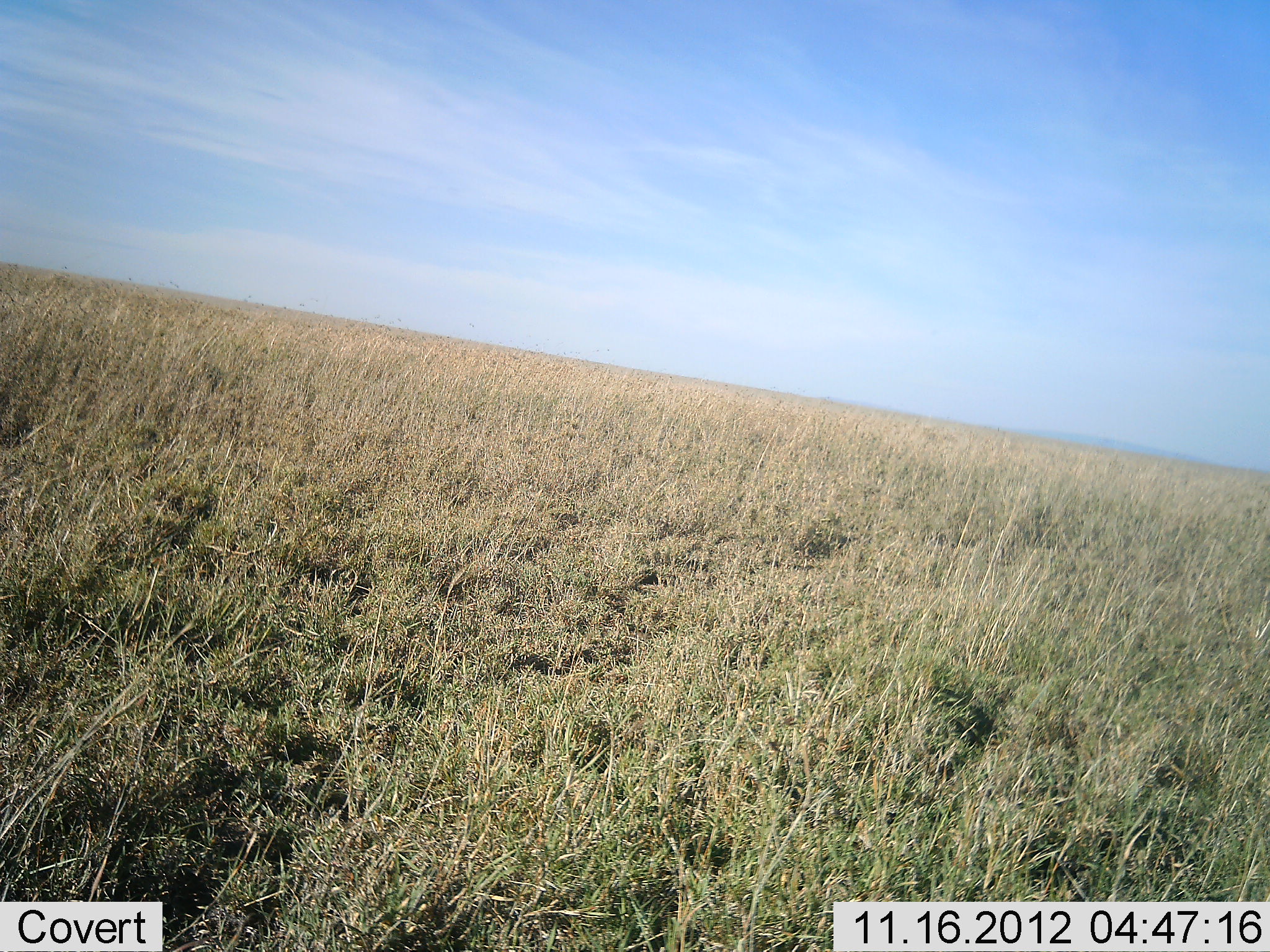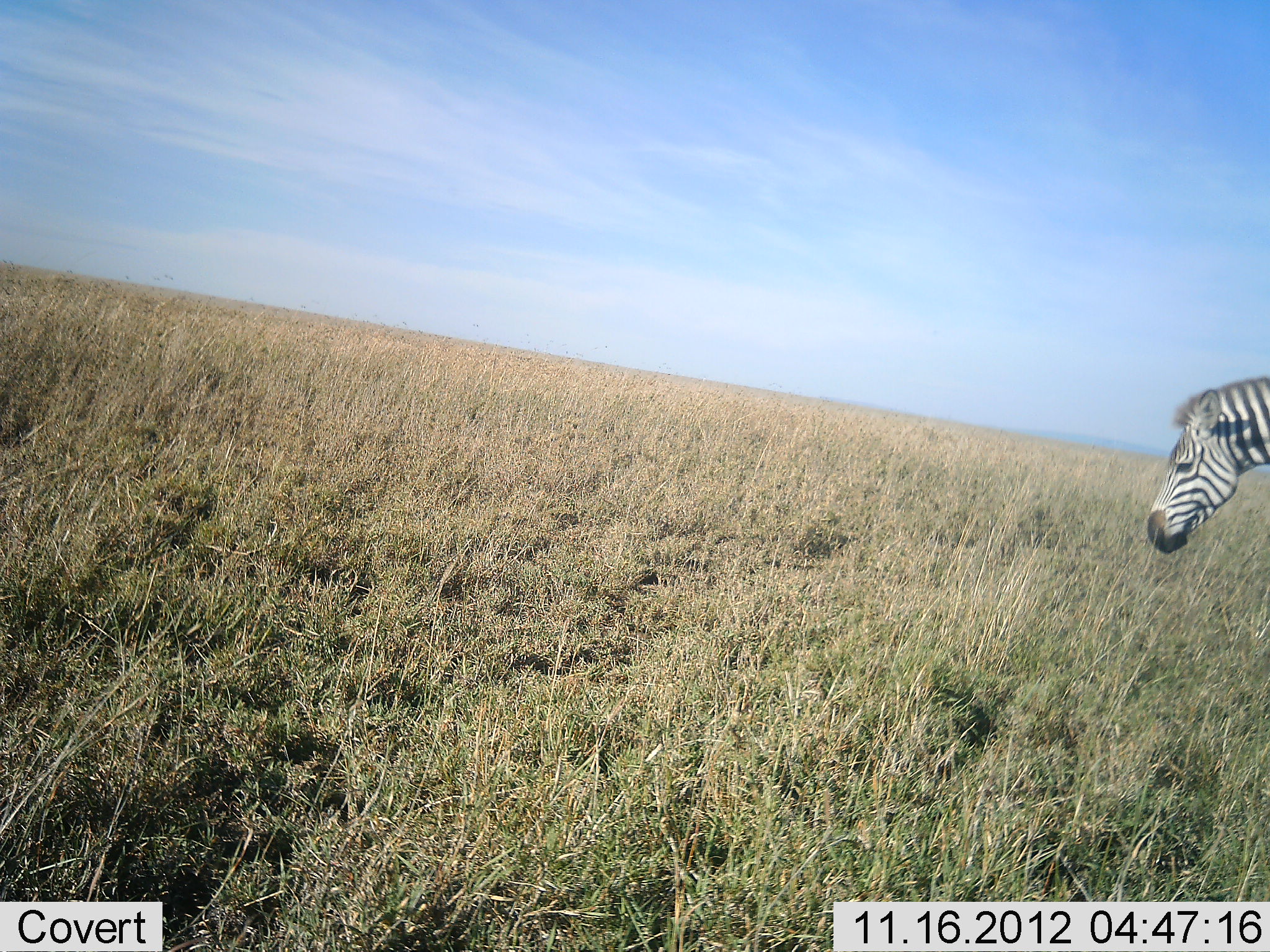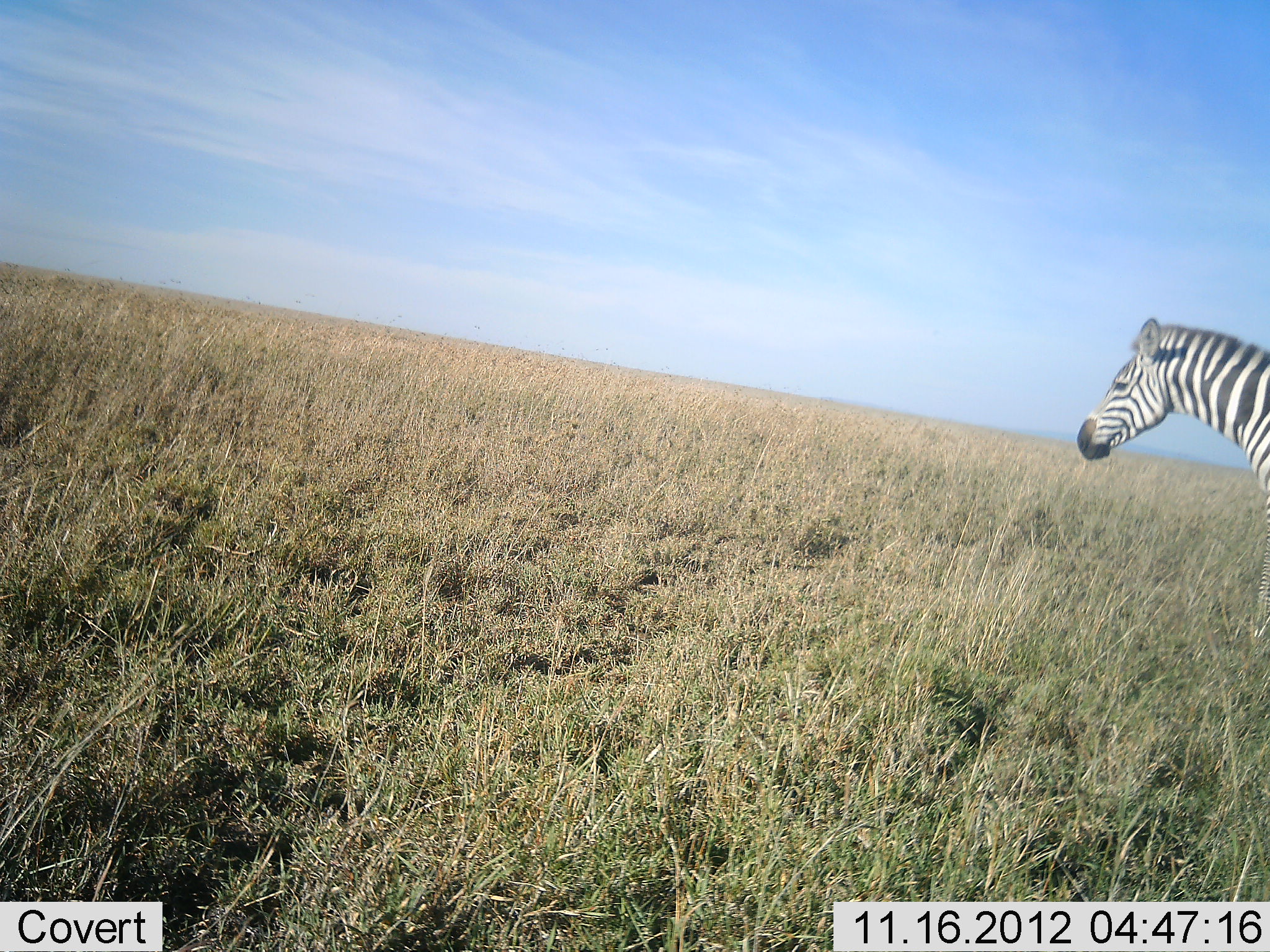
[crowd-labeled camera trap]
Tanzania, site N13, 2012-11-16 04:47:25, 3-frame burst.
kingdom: Animalia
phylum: Chordata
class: Mammalia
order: Perissodactyla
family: Equidae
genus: Equus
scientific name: Equus quagga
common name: plains zebra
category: zebra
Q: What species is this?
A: Zebra (plains zebra) (Equus quagga).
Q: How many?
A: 1.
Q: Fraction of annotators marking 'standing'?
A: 0%.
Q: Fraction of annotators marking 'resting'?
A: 0%.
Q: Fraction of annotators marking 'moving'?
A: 80%.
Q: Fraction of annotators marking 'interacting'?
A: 0%.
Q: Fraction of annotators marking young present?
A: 0%.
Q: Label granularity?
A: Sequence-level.